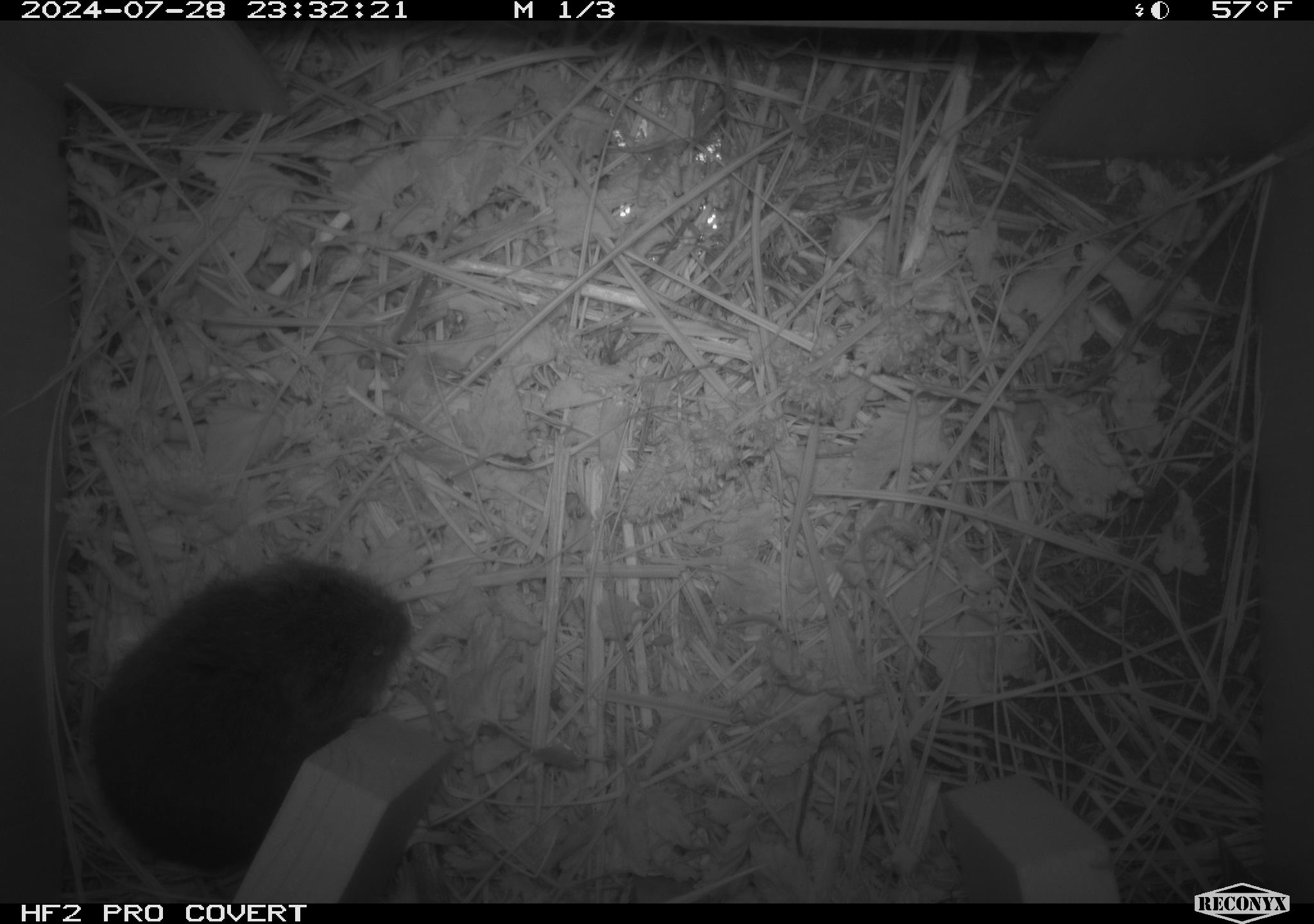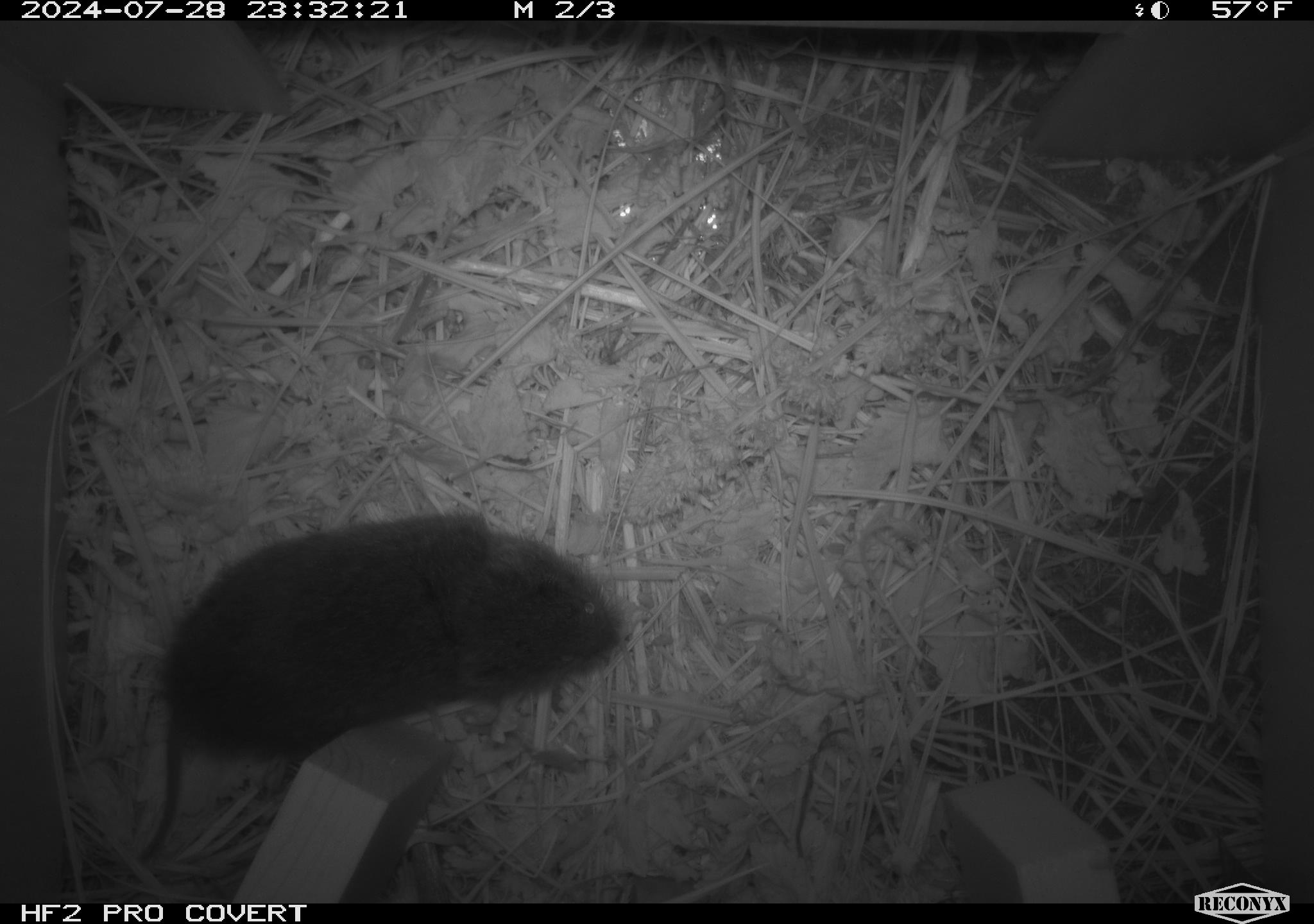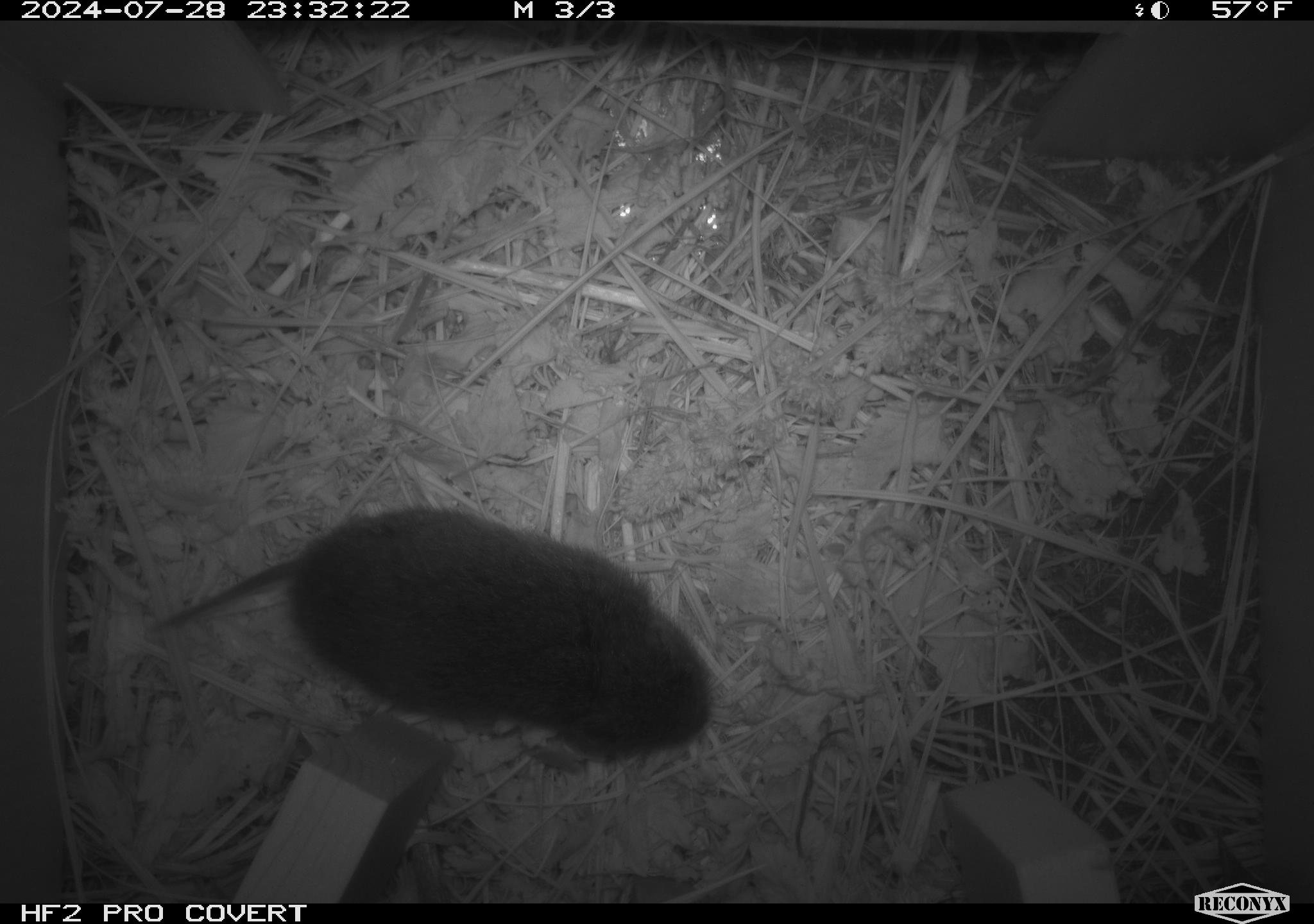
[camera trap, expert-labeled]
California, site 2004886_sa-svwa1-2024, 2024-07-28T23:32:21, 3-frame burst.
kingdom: Animalia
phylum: Chordata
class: Mammalia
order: Rodentia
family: Cricetidae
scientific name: Arvicolinae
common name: voles, lemmings, and muskrats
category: arvicolinae subfamily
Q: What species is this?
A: Arvicolinae subfamily (voles, lemmings, and muskrats) (Arvicolinae).